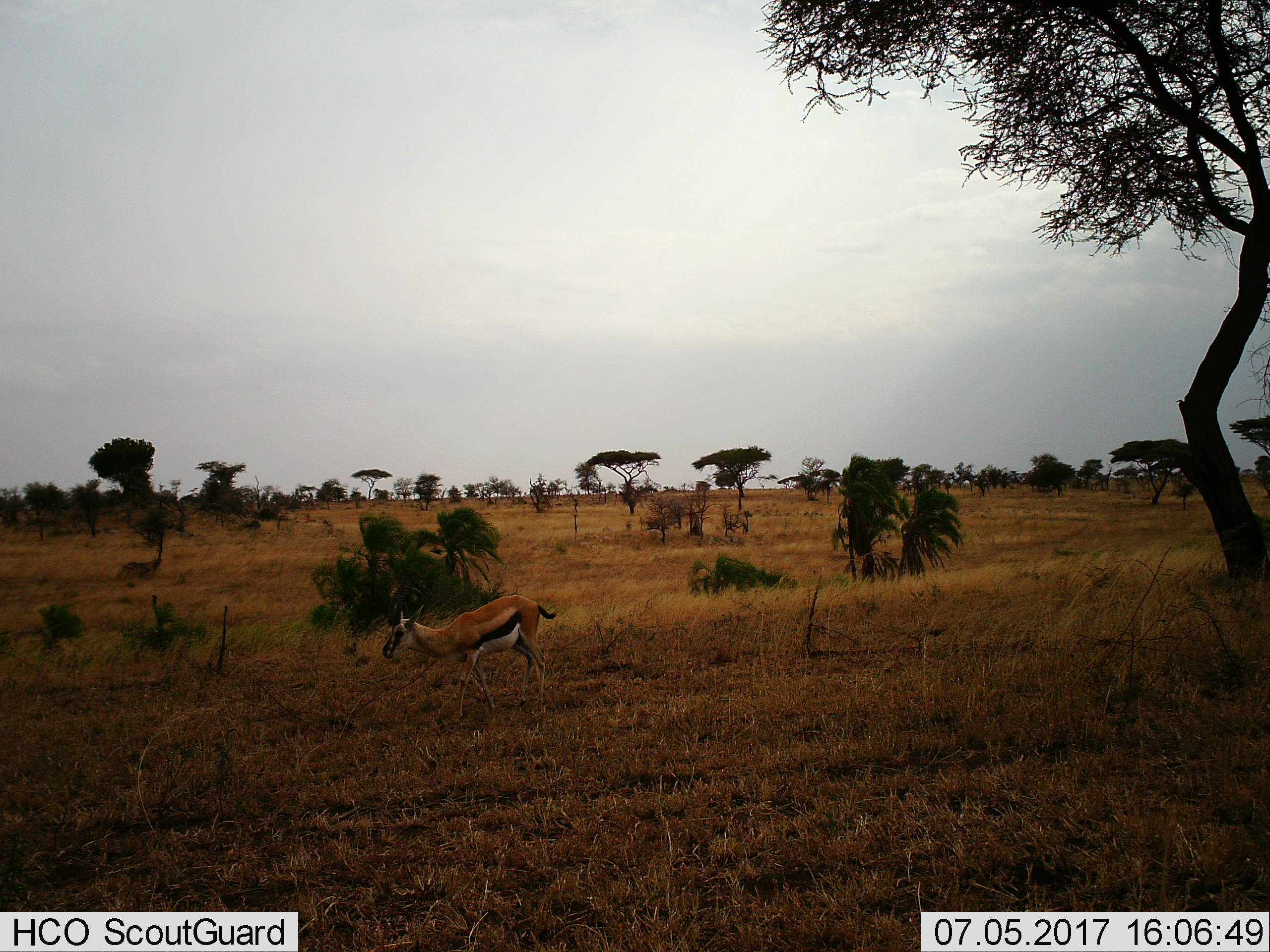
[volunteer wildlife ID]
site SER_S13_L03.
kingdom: Animalia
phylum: Chordata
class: Mammalia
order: Artiodactyla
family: Bovidae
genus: Eudorcas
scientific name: Eudorcas thomsonii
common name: thomson's gazelle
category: gazellethomsons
Gazellethomsons (thomson's gazelle) (Eudorcas thomsonii), count 1. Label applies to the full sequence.